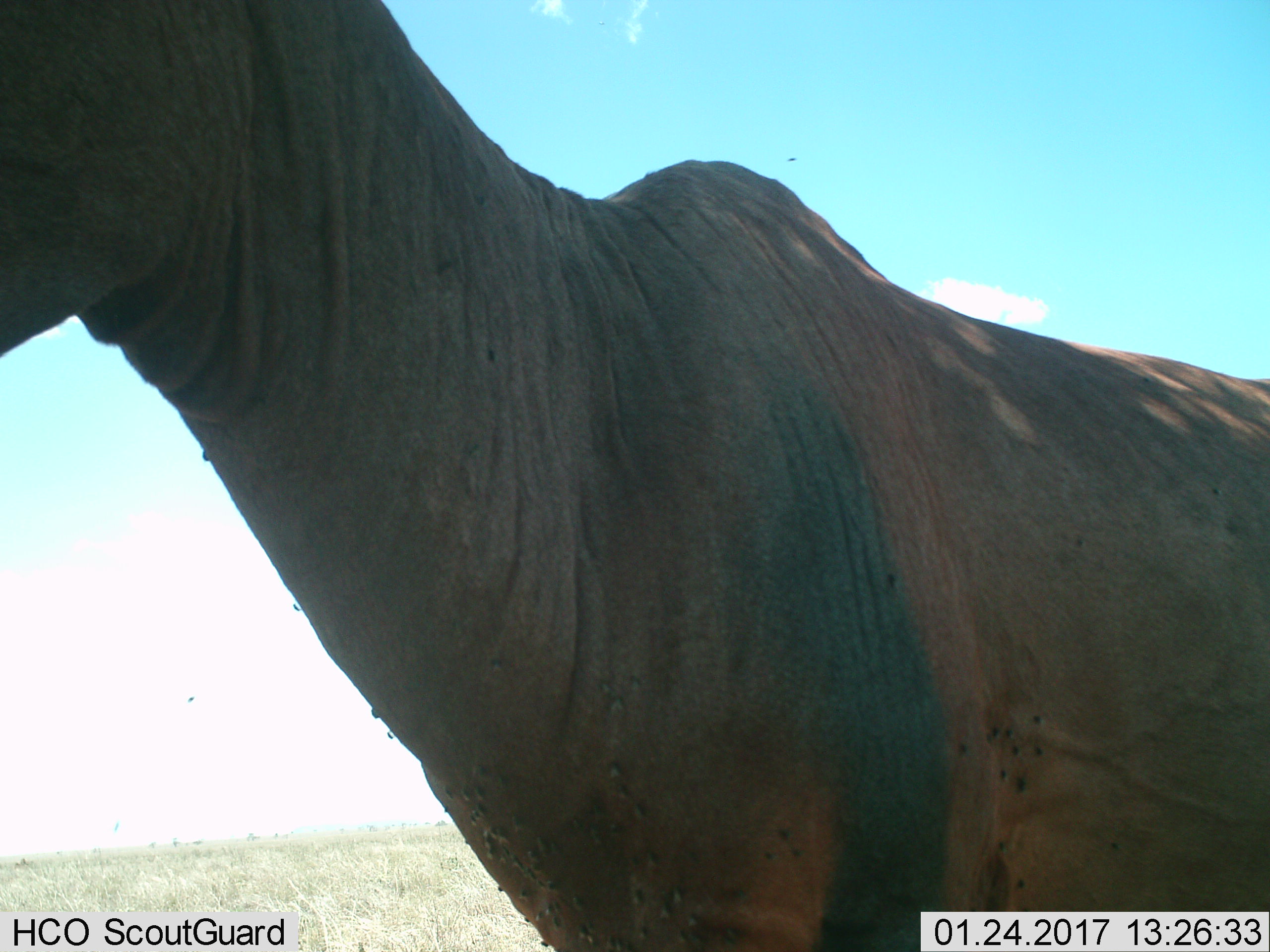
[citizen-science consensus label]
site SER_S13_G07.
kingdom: Animalia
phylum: Chordata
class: Mammalia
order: Artiodactyla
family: Bovidae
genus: Damaliscus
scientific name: Damaliscus lunatus jimela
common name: topi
Topi (Damaliscus lunatus jimela), count 1. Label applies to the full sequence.